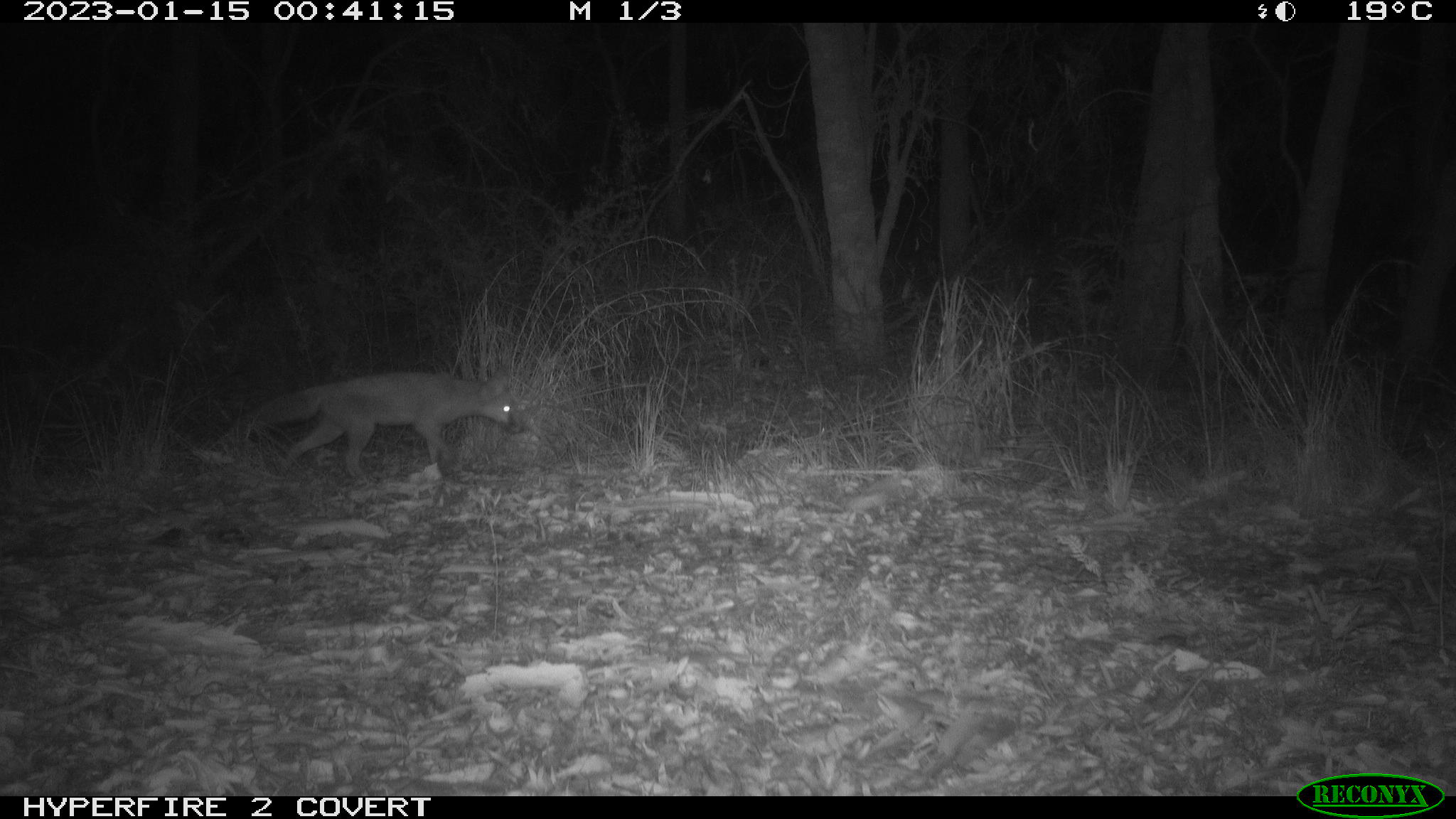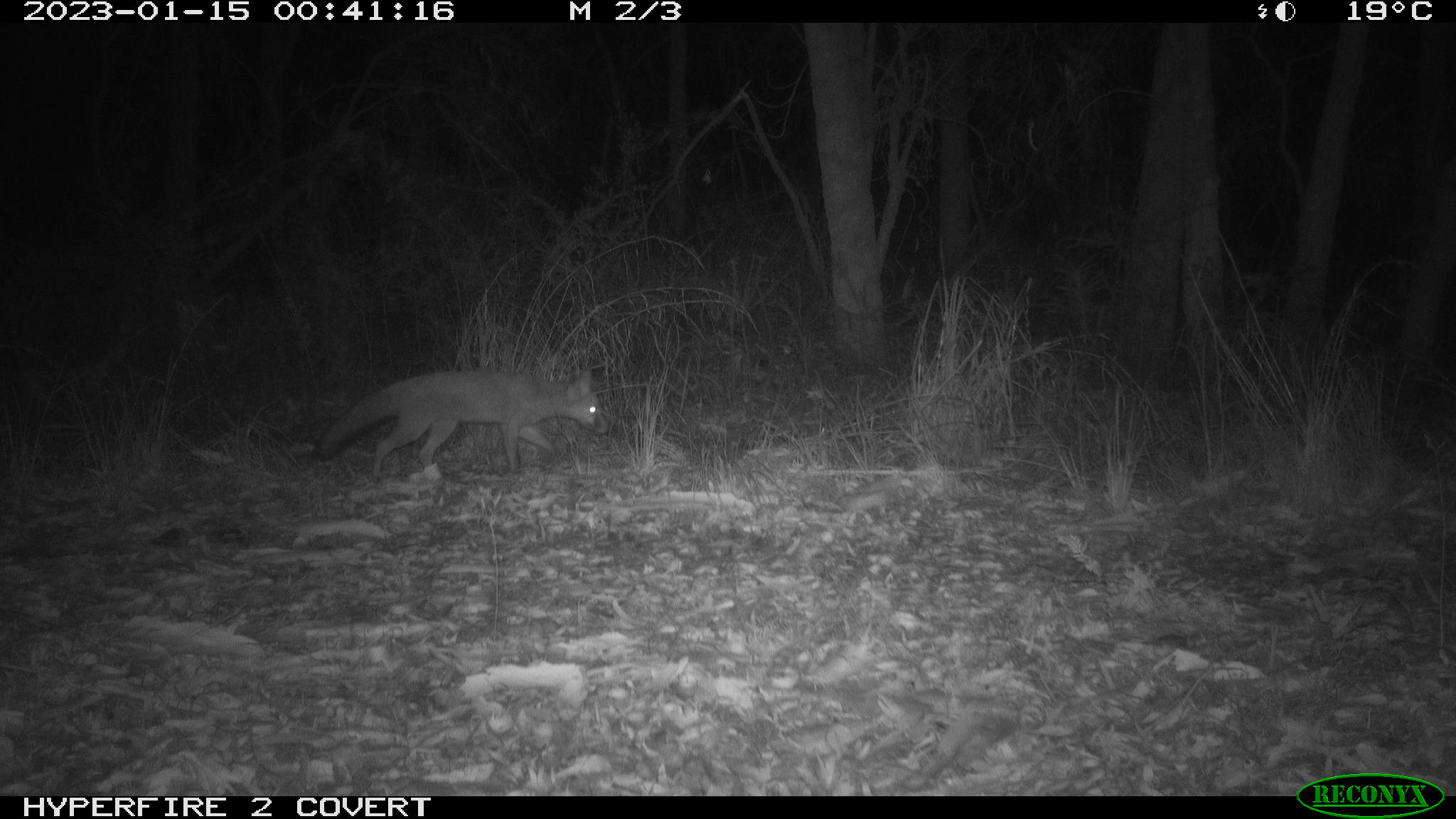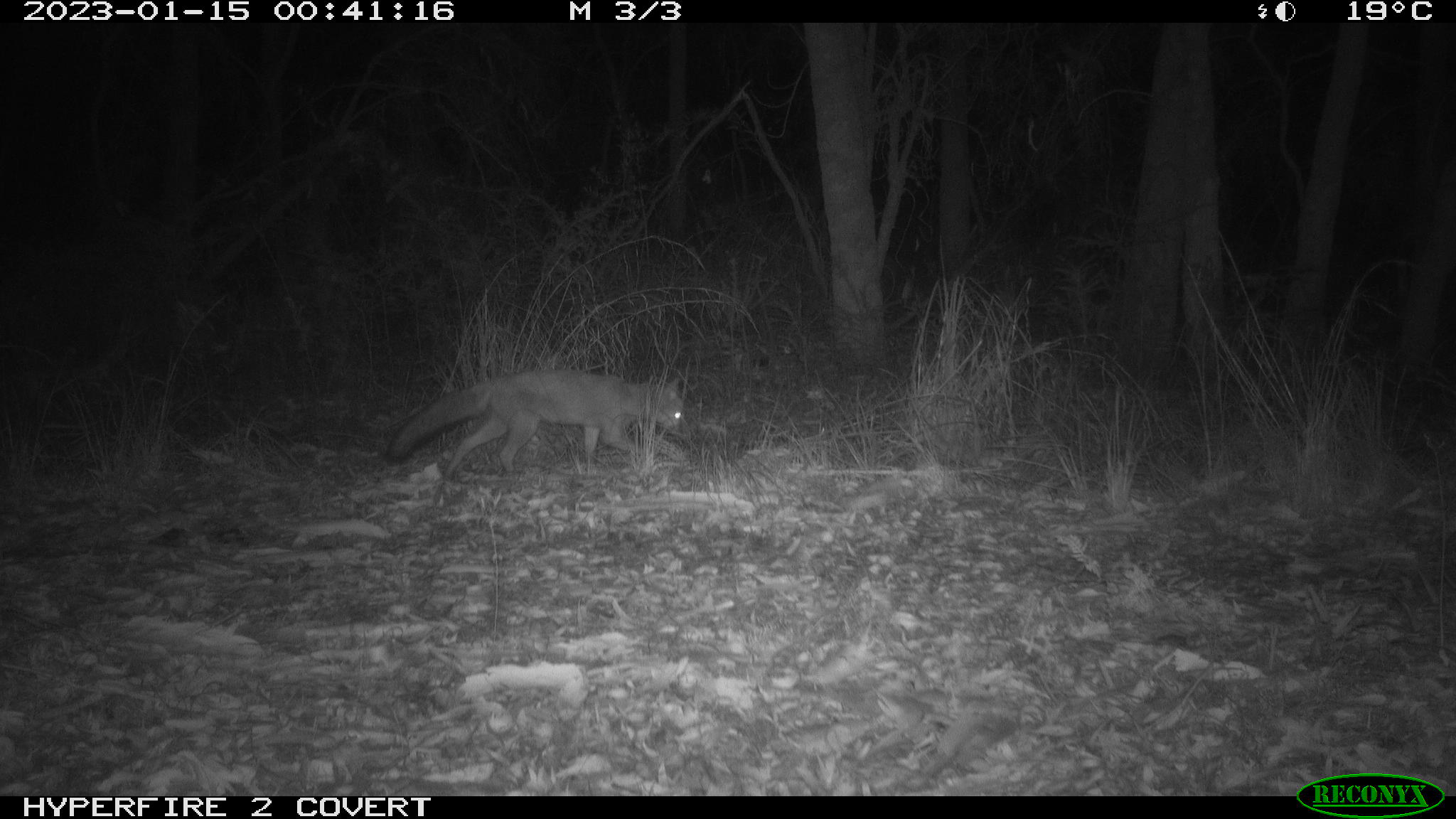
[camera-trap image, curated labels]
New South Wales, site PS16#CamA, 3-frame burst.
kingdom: Animalia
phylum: Chordata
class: Mammalia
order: Carnivora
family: Canidae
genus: Vulpes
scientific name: Vulpes vulpes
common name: red fox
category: fox